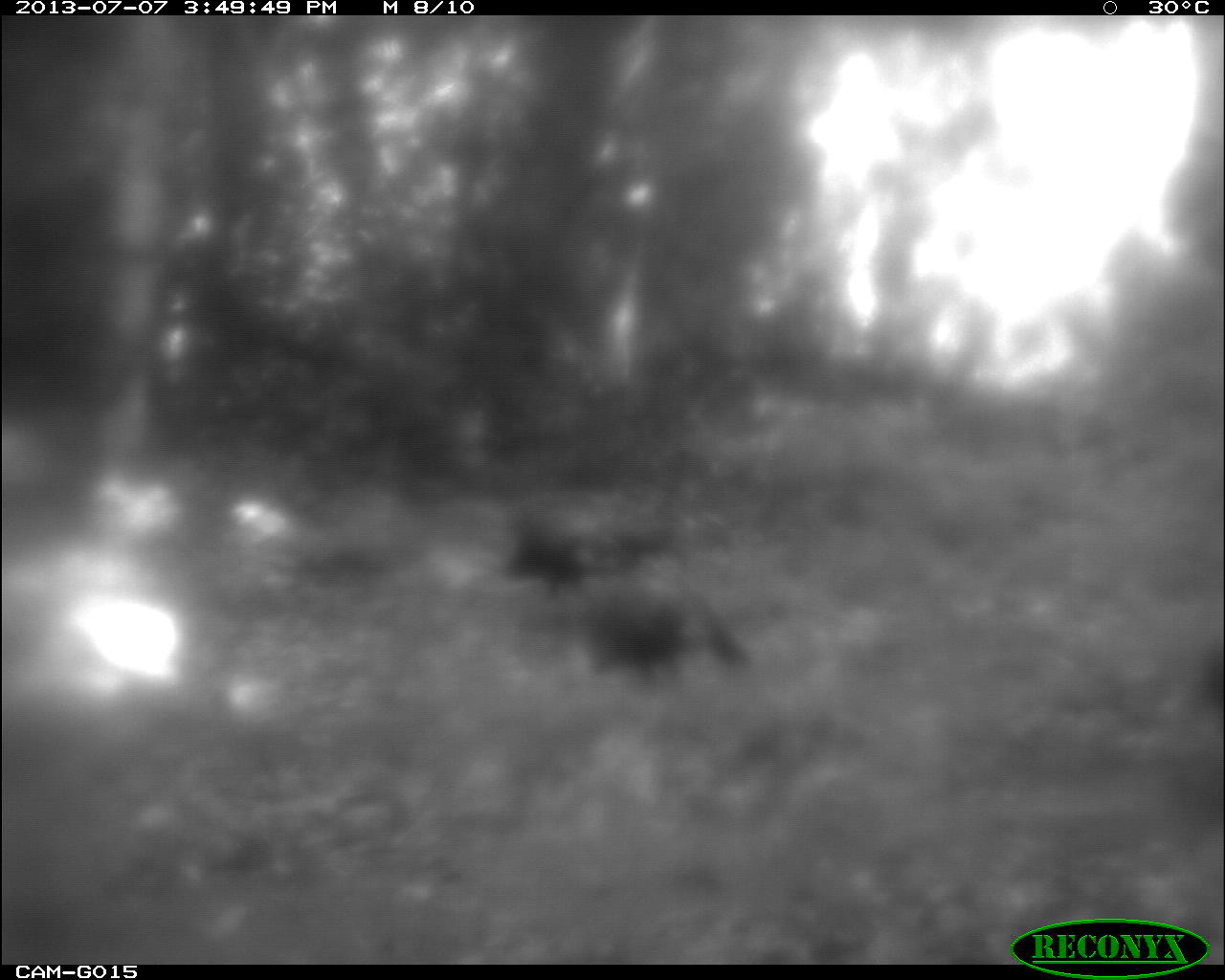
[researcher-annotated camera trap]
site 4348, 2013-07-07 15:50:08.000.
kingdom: Animalia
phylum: Chordata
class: Aves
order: Galliformes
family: Phasianidae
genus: Meleagris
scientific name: Meleagris ocellata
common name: ocellated turkey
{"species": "Meleagris ocellata (ocellated turkey)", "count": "6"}